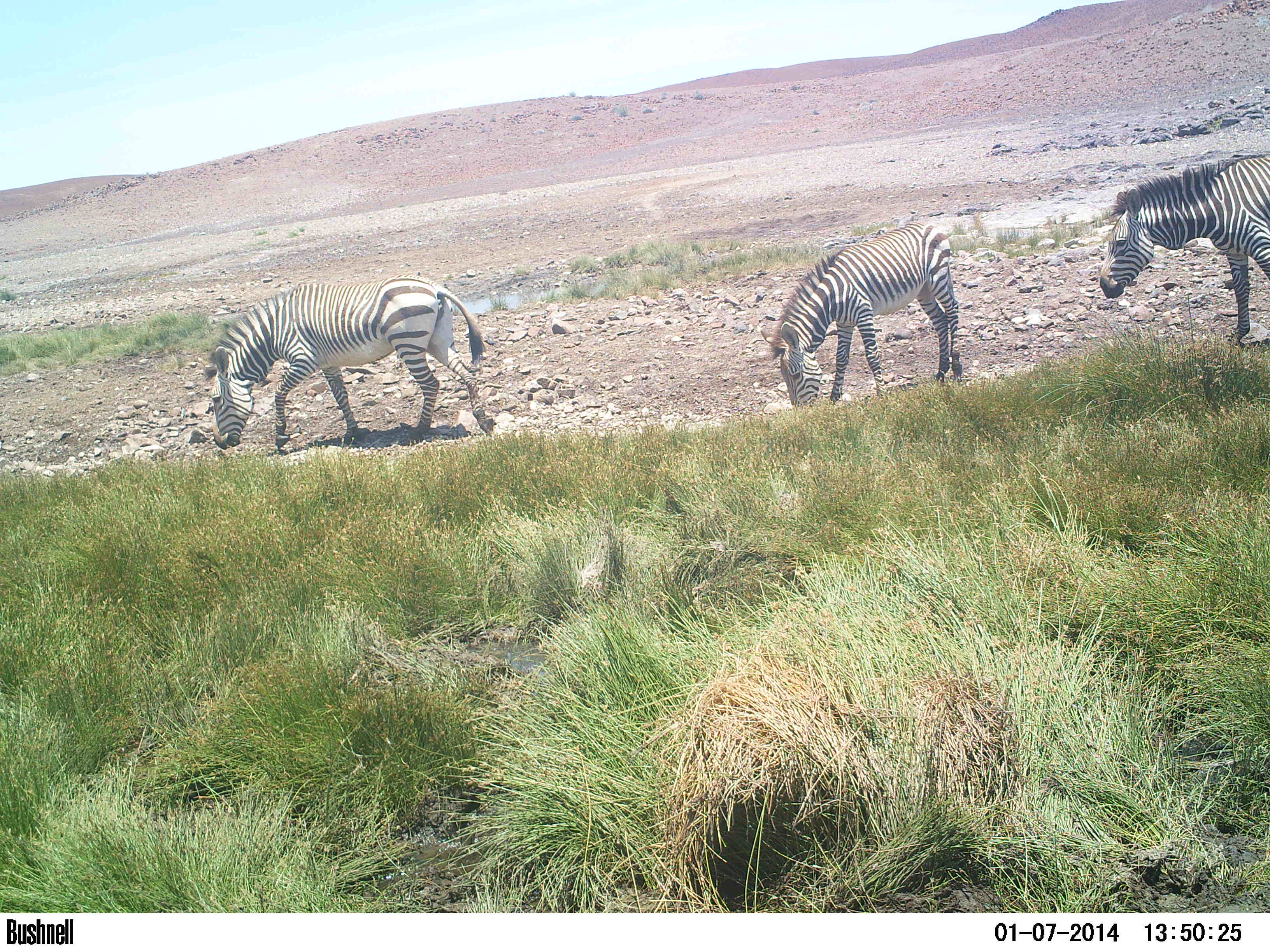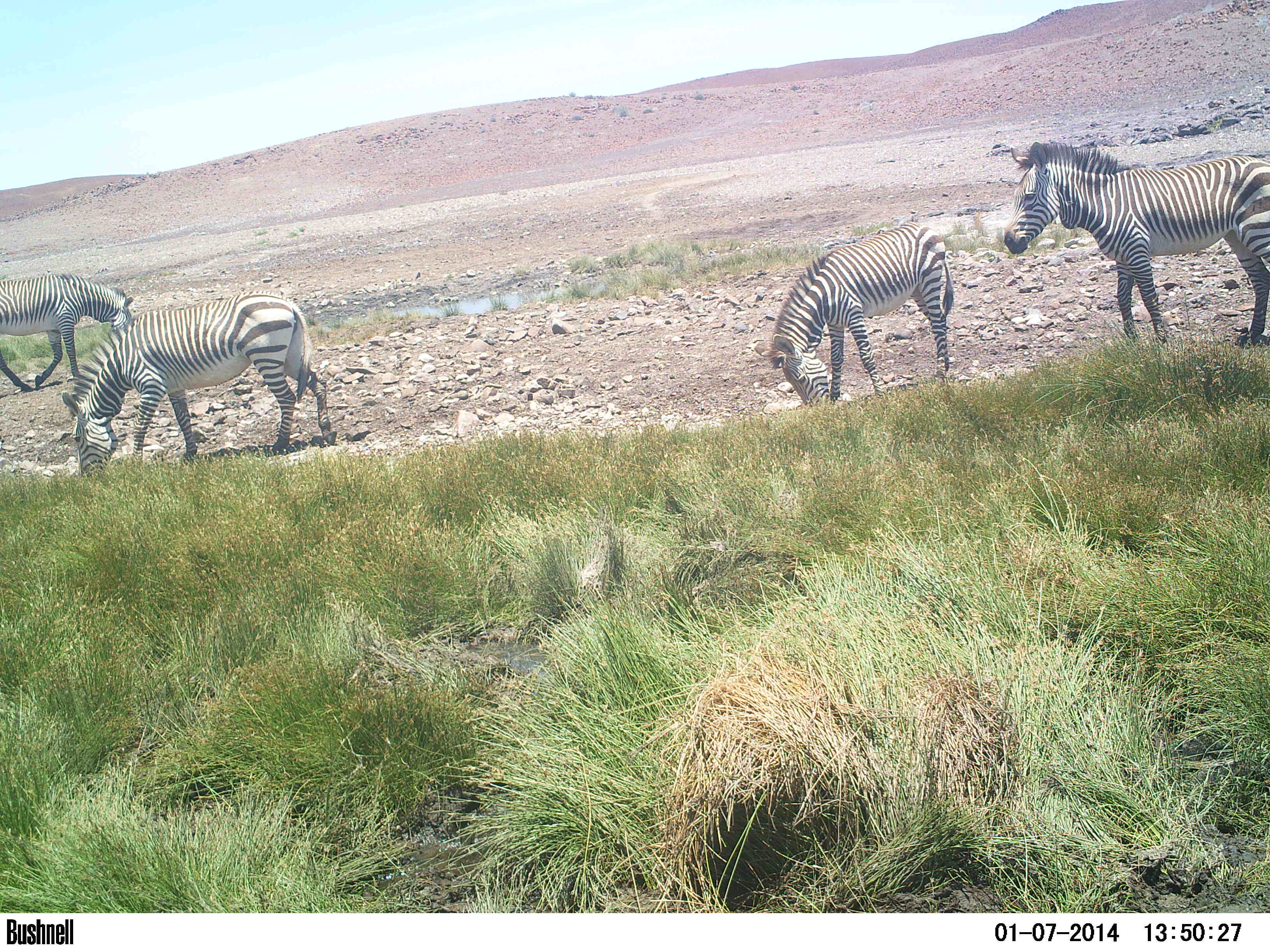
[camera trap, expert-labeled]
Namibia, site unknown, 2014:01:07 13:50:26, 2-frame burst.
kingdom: Animalia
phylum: Chordata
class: Mammalia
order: Perissodactyla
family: Equidae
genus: Equus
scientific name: Equus zebra hartmannae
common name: hartmann's mountain zebra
Equus zebra hartmannae (hartmann's mountain zebra).